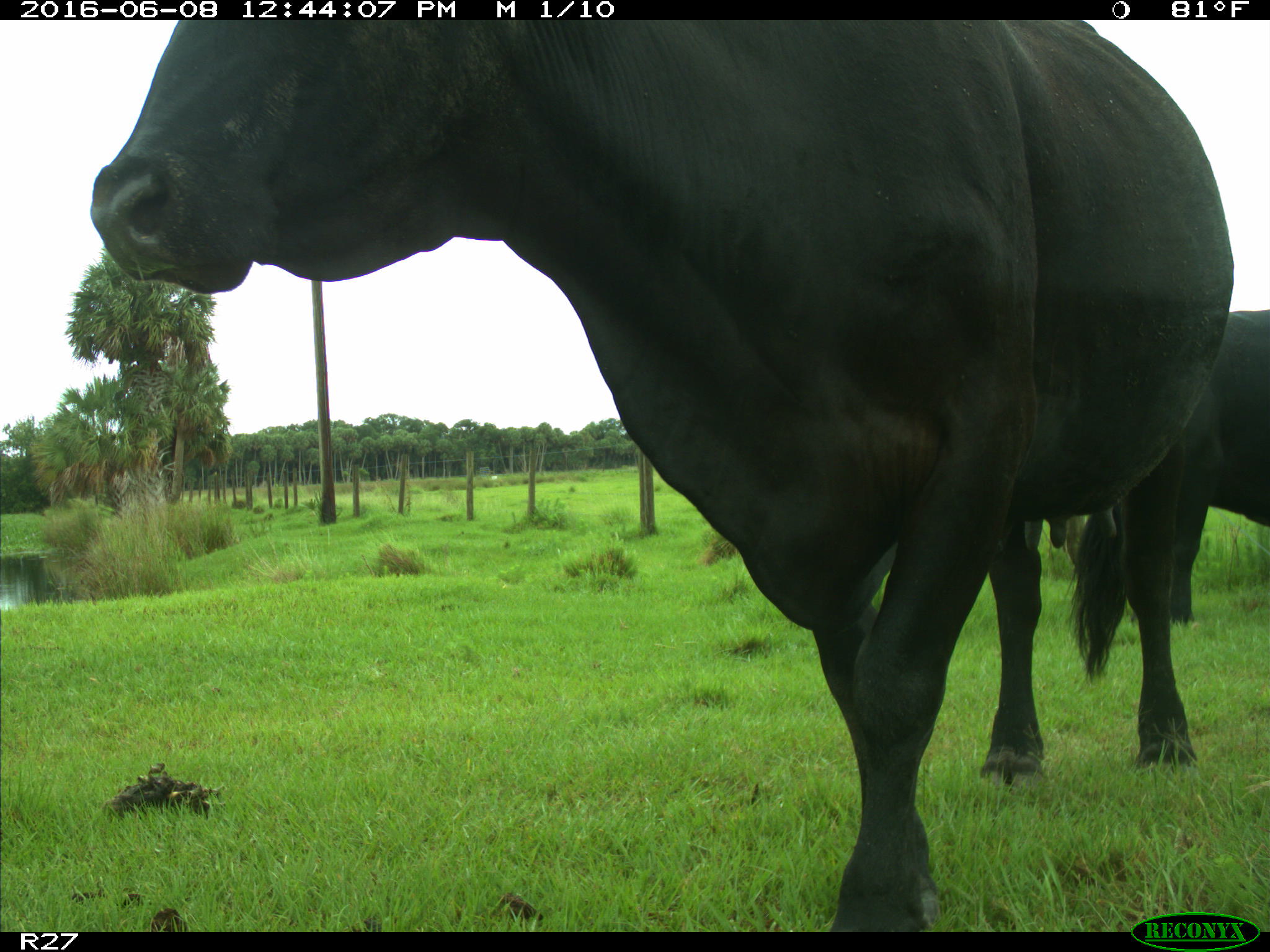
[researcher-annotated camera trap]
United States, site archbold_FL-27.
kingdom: Animalia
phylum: Chordata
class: Mammalia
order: Artiodactyla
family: Bovidae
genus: Bos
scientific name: Bos taurus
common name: domestic cow